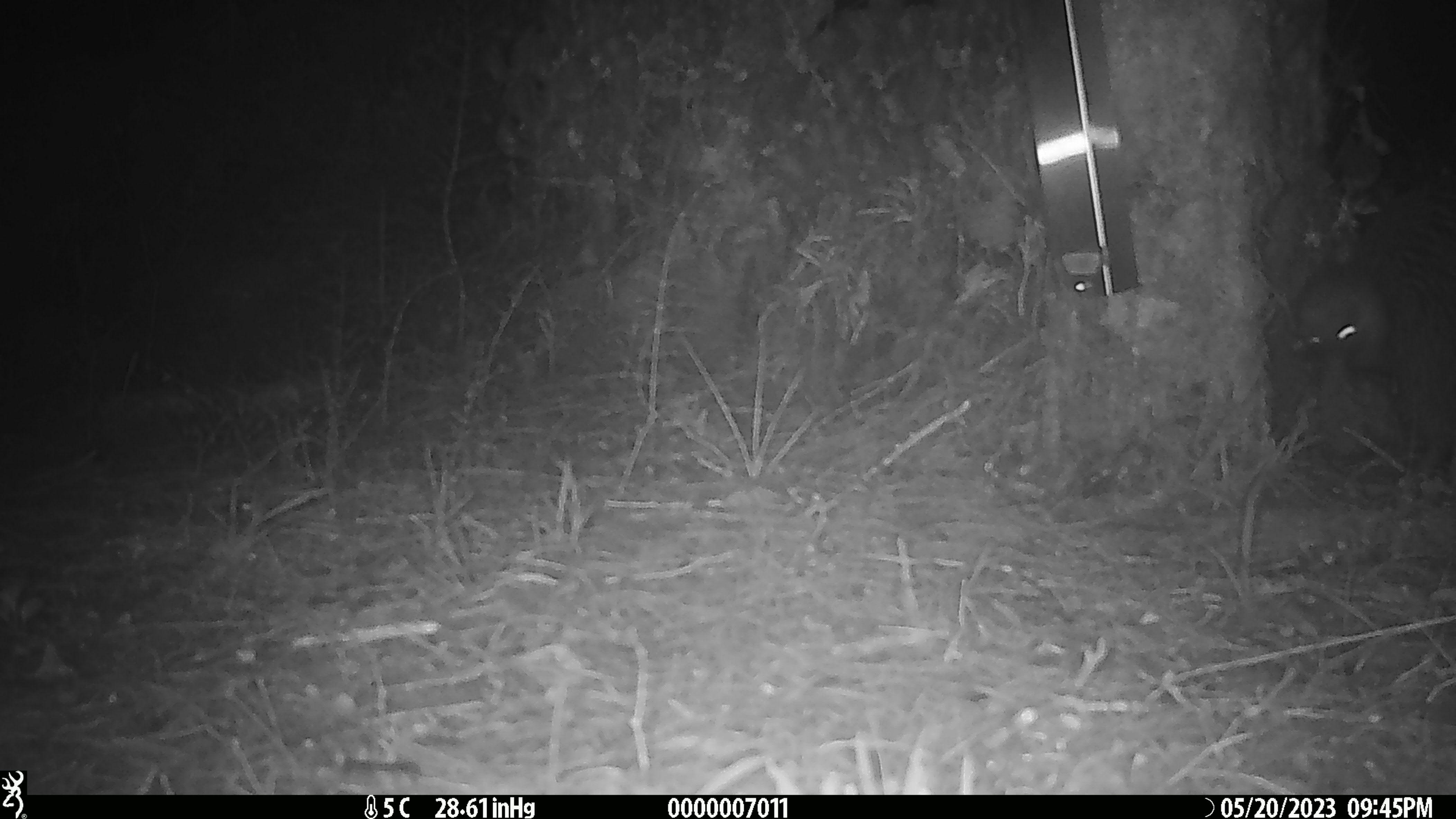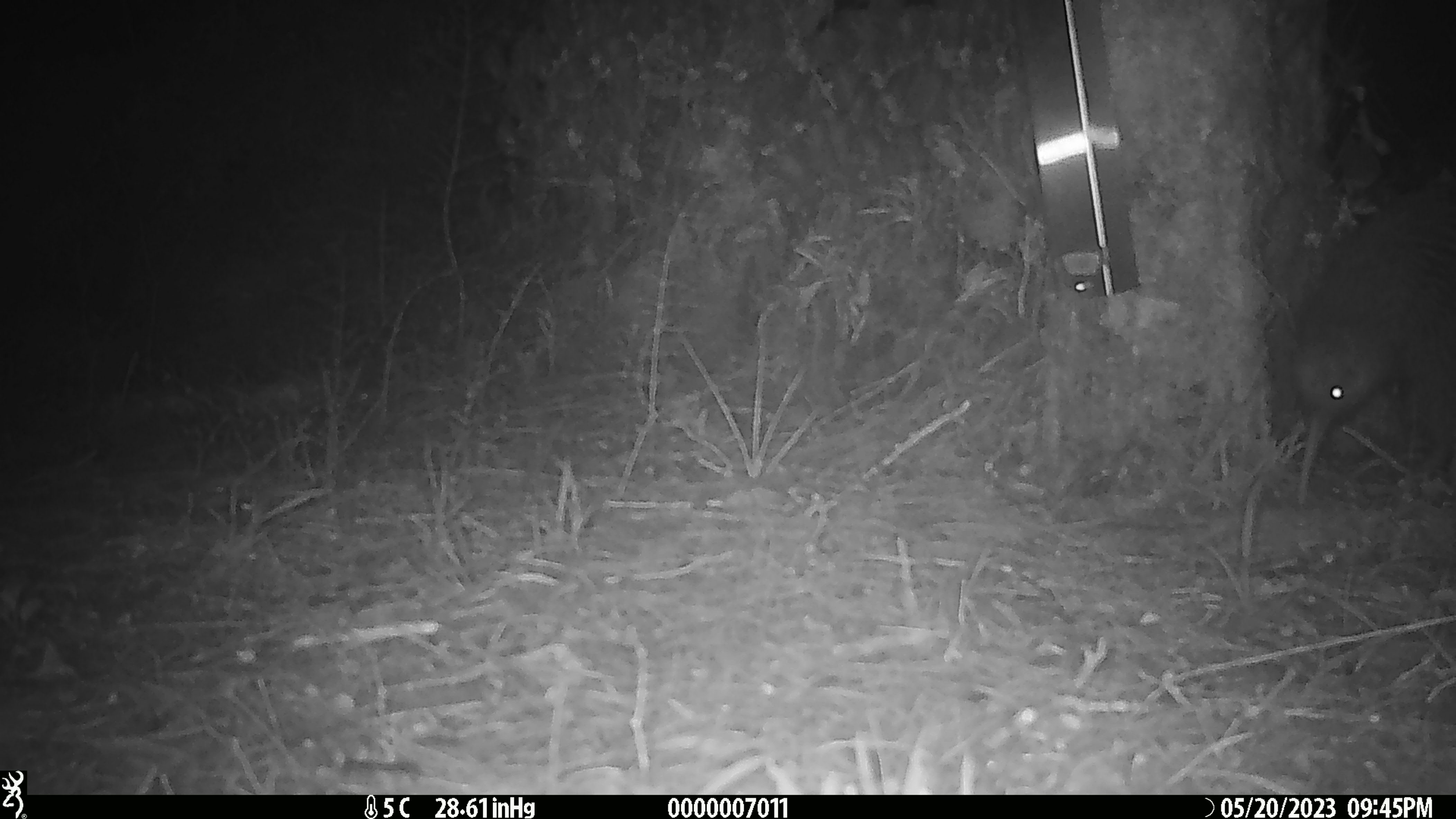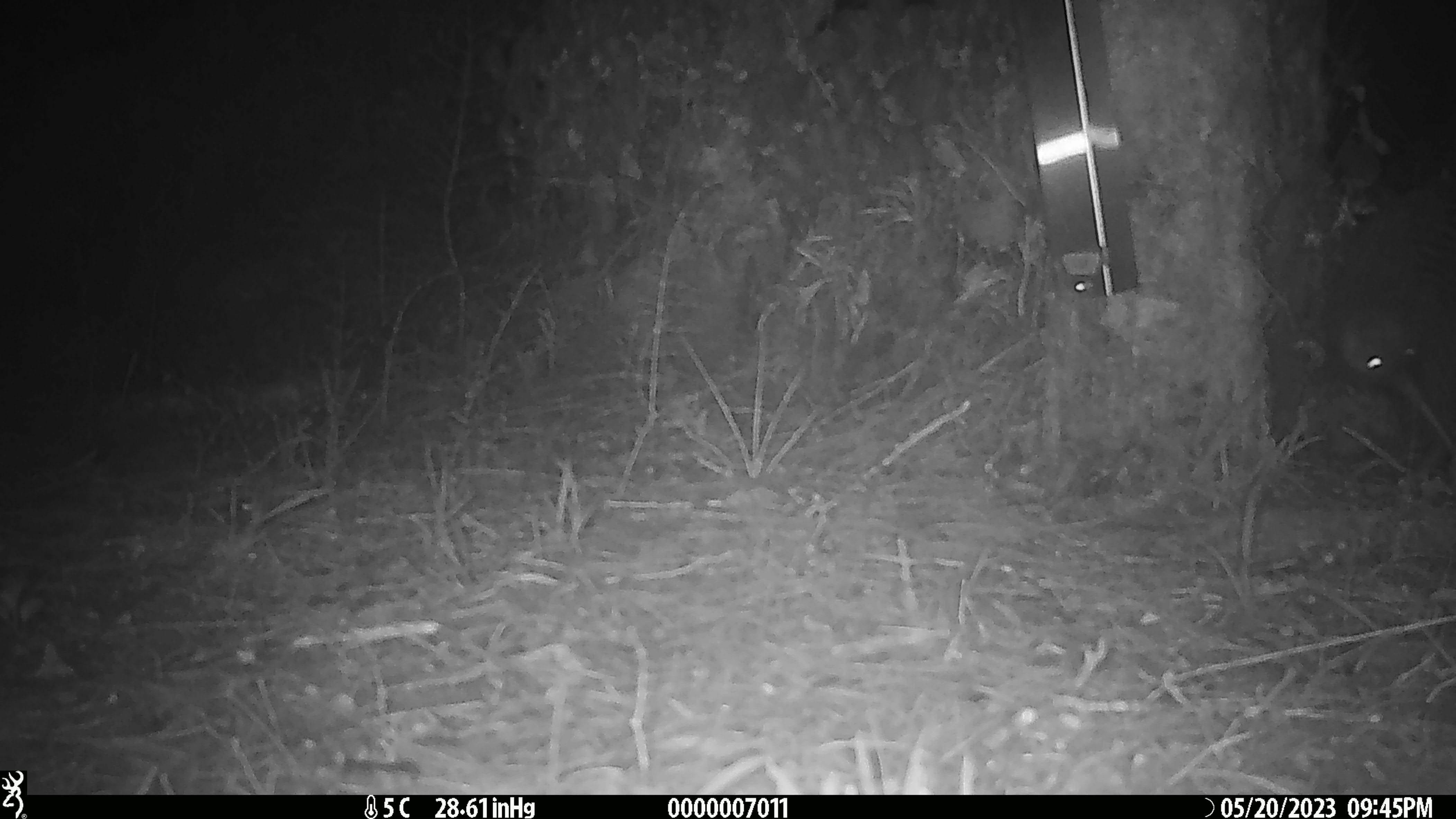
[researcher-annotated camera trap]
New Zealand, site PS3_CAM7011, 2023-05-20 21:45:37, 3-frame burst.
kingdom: Animalia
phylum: Chordata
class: Aves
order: Apterygiformes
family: Apterygidae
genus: Apteryx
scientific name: Apteryx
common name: kiwi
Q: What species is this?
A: Kiwi (Apteryx).